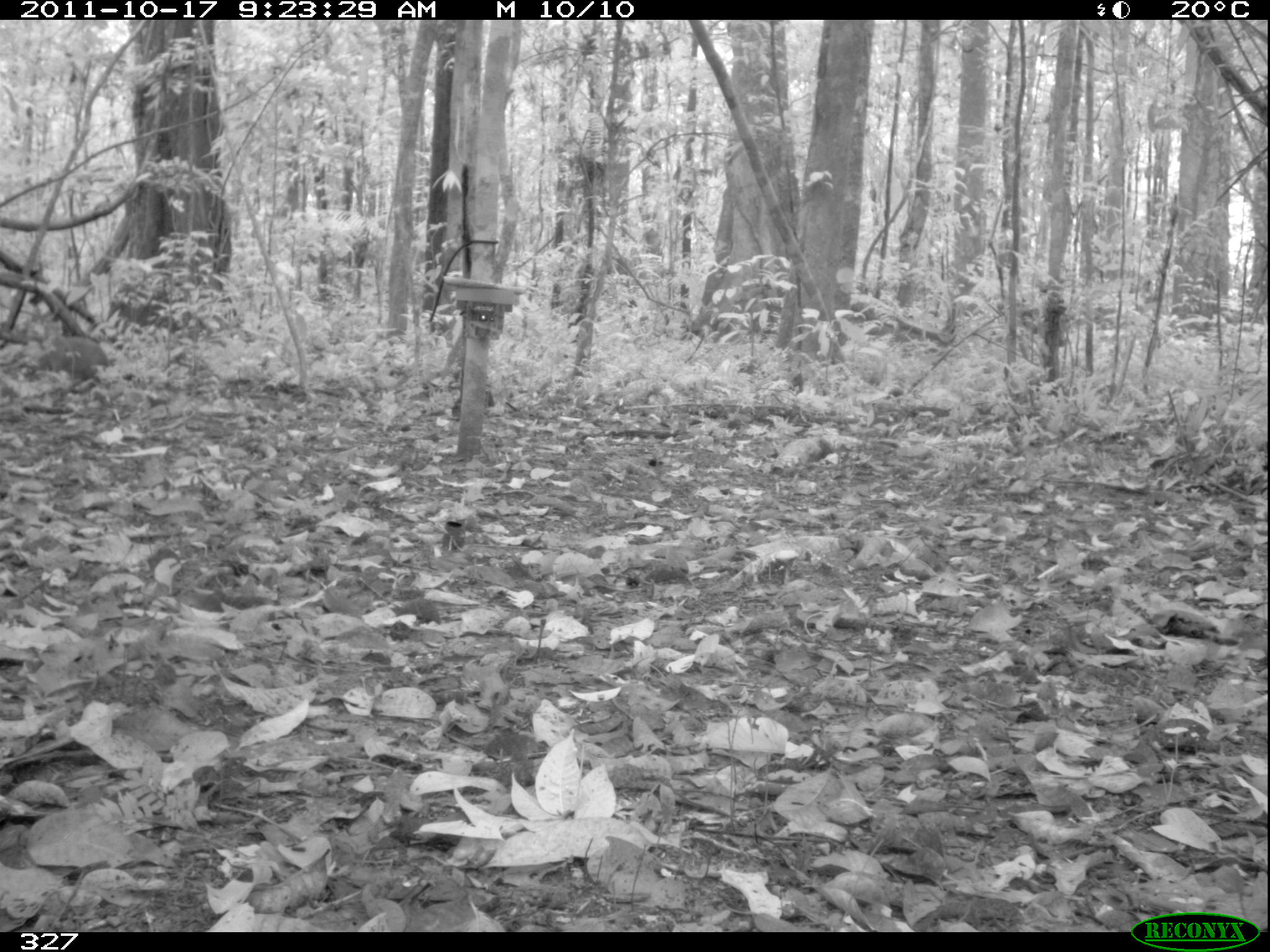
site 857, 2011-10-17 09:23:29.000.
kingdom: Animalia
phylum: Chordata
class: Mammalia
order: Rodentia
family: Dasyproctidae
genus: Dasyprocta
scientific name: Dasyprocta punctata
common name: central american agouti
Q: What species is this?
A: Dasyprocta punctata (central american agouti).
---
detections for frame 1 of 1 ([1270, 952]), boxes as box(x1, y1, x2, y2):
dasyprocta punctata: box(51, 334, 112, 394)